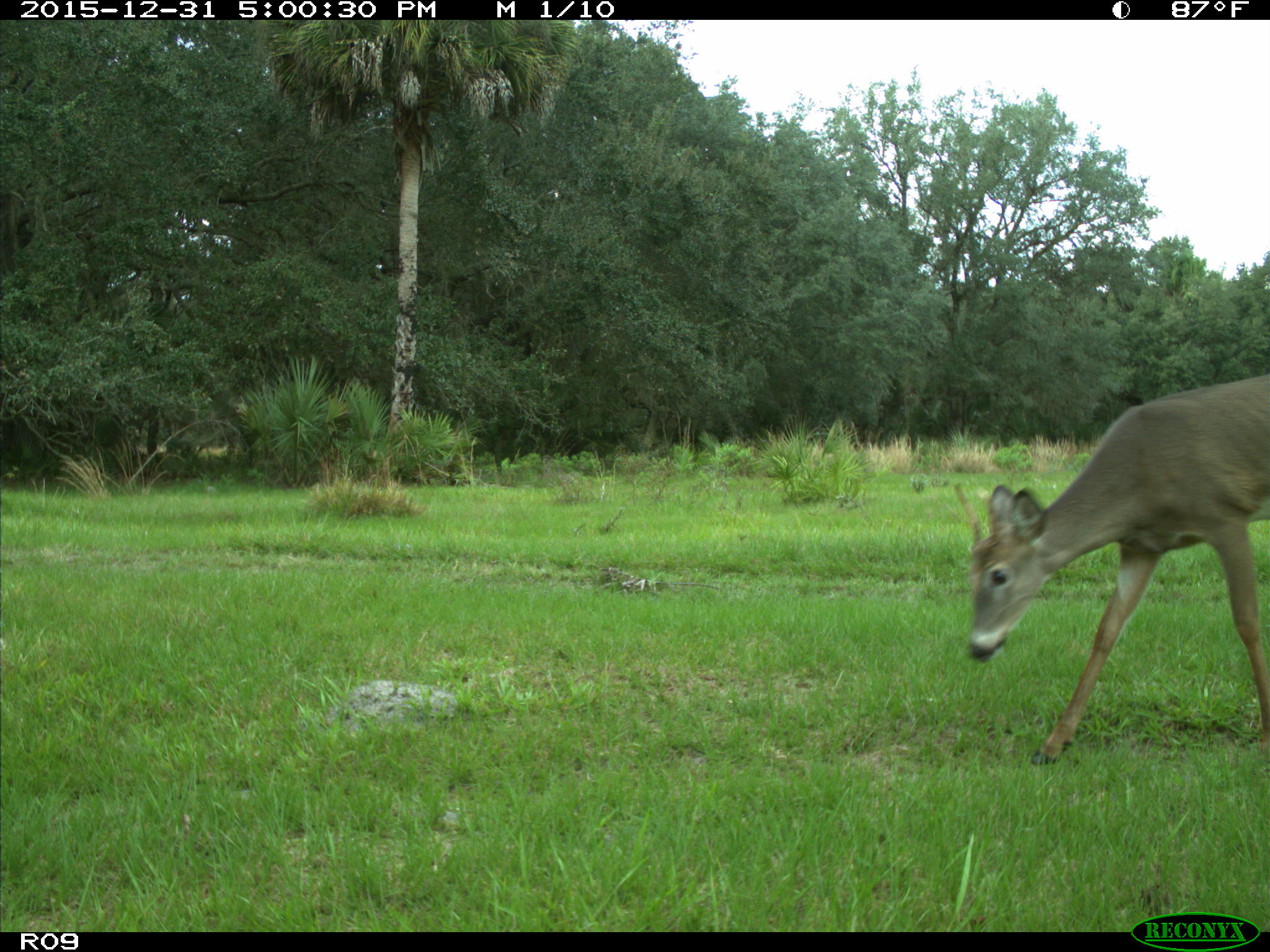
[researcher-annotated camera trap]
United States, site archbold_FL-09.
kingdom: Animalia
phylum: Chordata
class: Mammalia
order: Artiodactyla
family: Cervidae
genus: Odocoileus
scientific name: Odocoileus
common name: deer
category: unidentified deer